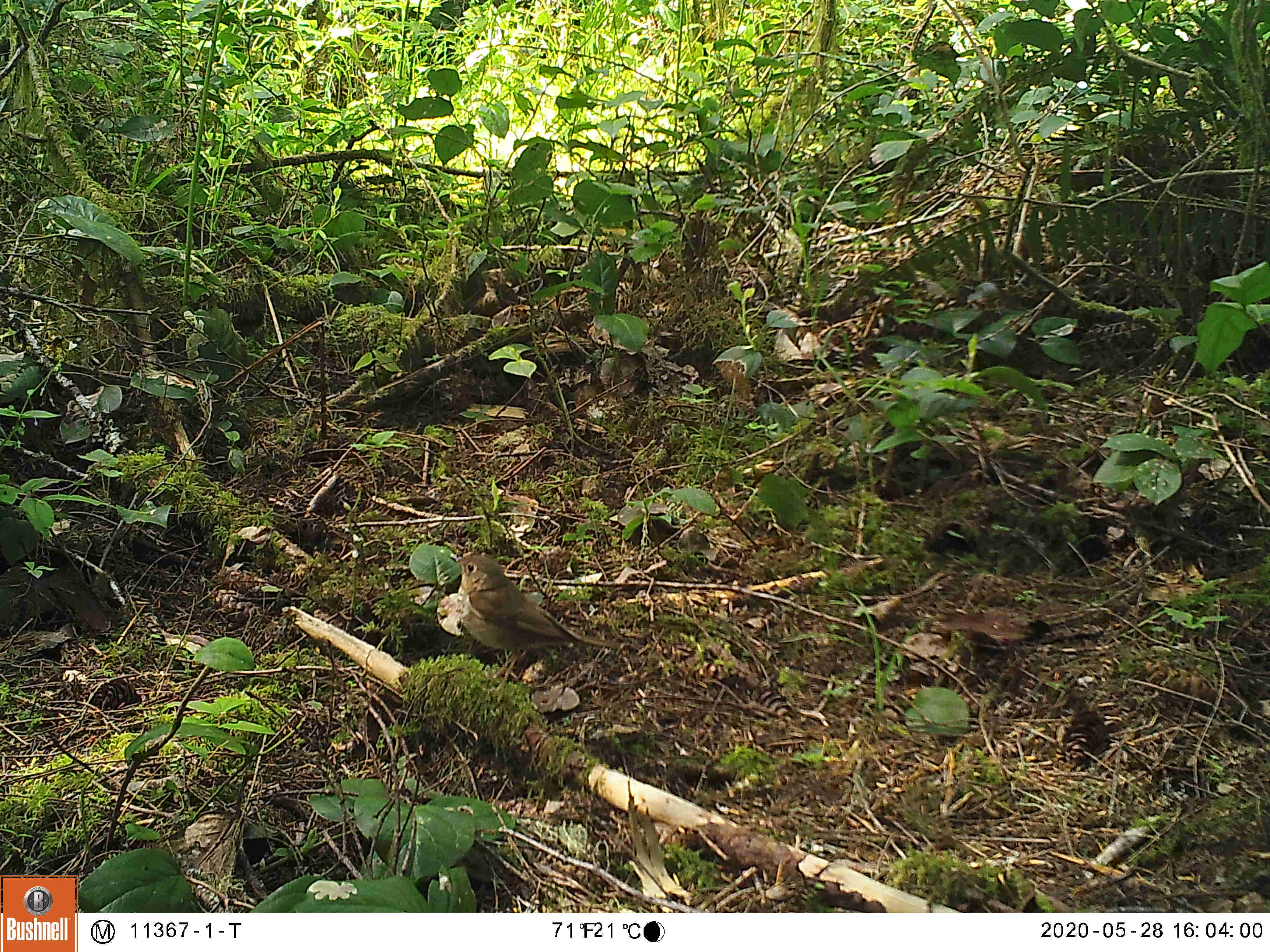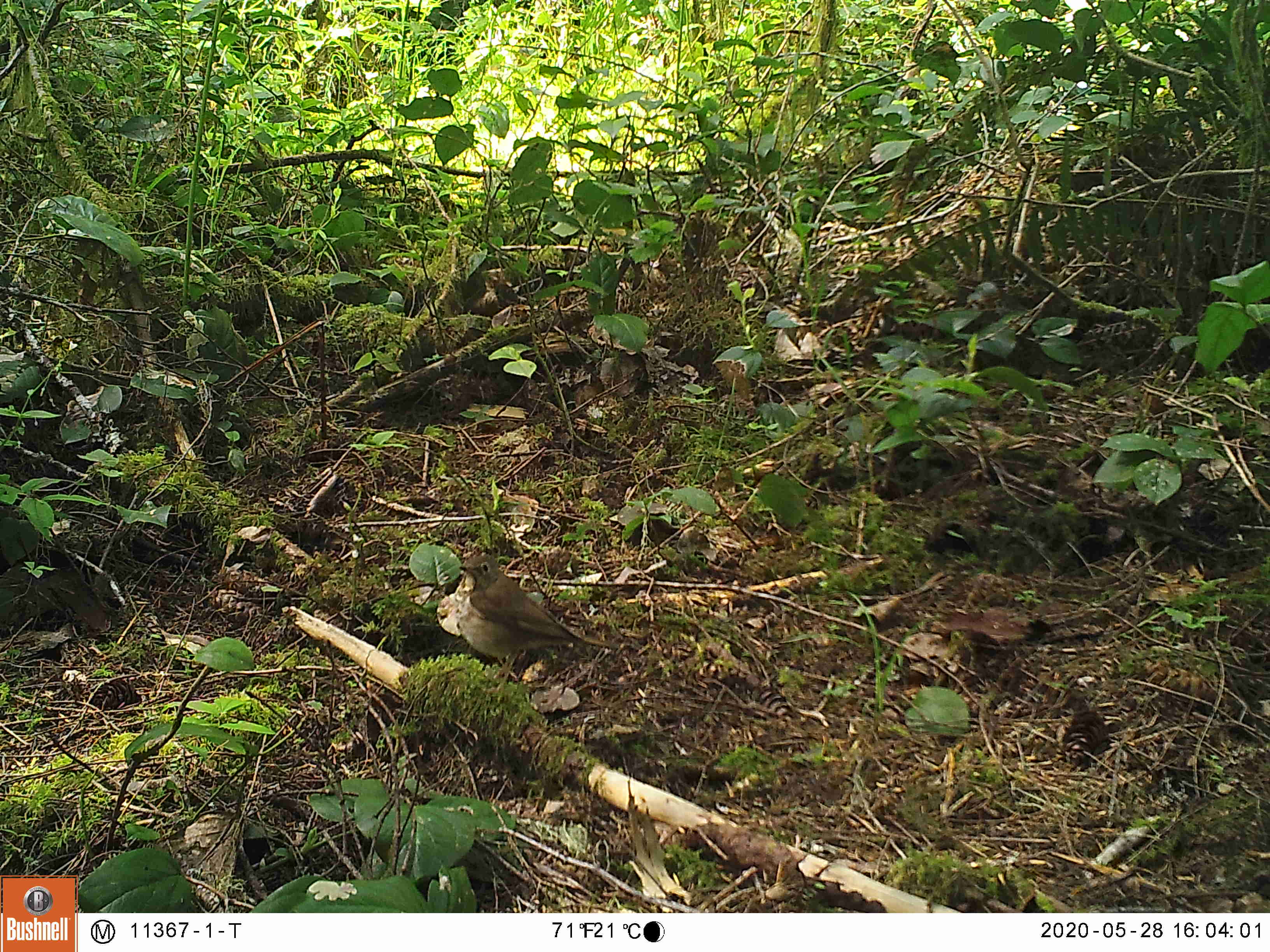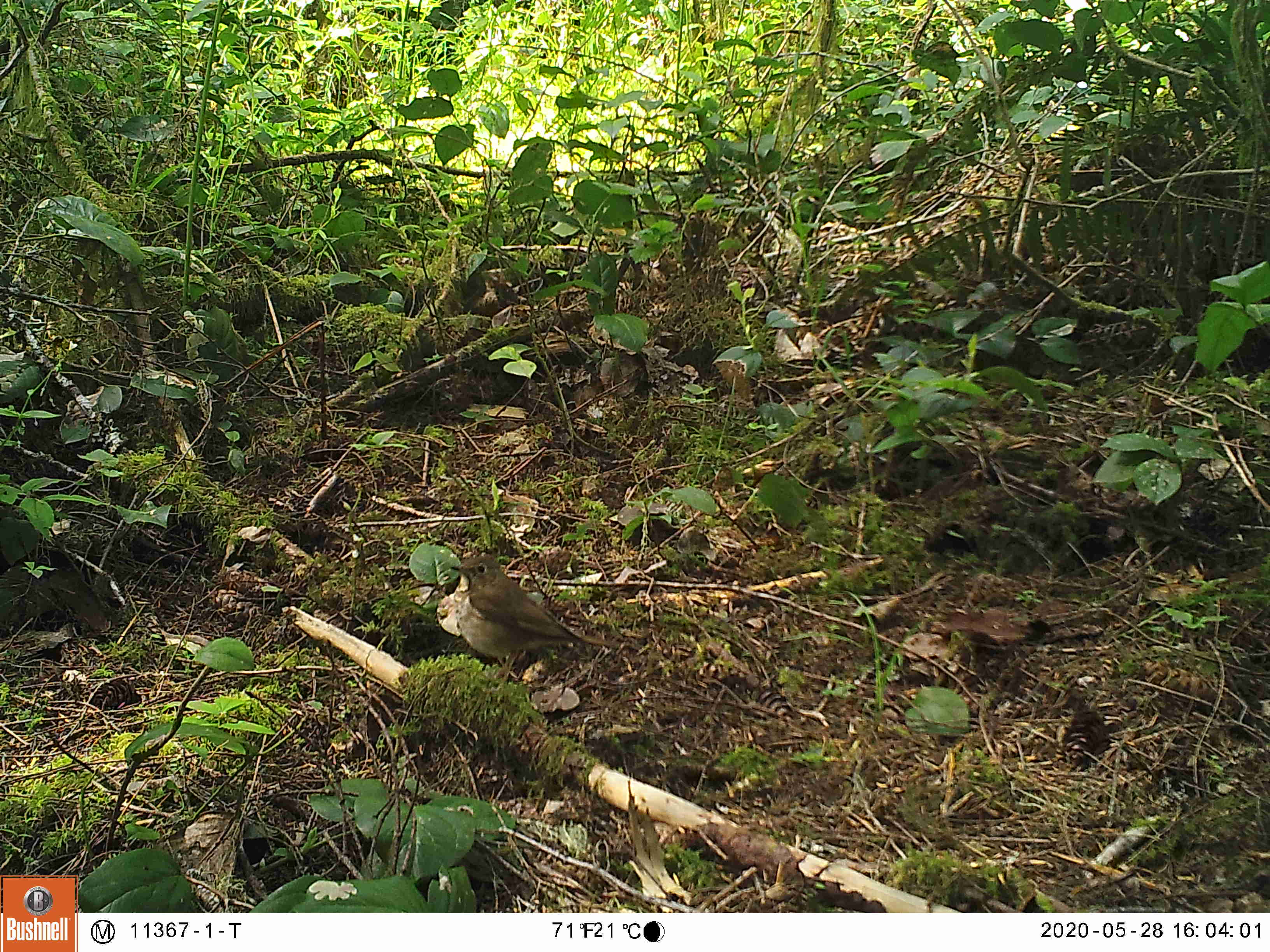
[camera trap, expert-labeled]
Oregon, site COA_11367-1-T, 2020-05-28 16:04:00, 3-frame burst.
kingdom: Animalia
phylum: Chordata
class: Aves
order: Passeriformes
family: Turdidae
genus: Catharus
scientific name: Catharus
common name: brown thrushes and nightingale-thrushes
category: catharus species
Catharus species (brown thrushes and nightingale-thrushes) (Catharus).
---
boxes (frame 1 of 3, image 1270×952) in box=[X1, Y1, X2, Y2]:
catharus species: box=[442, 545, 634, 695]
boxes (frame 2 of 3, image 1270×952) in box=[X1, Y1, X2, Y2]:
catharus species: box=[447, 544, 628, 700]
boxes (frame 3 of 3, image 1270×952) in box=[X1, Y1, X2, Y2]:
catharus species: box=[440, 544, 634, 698]